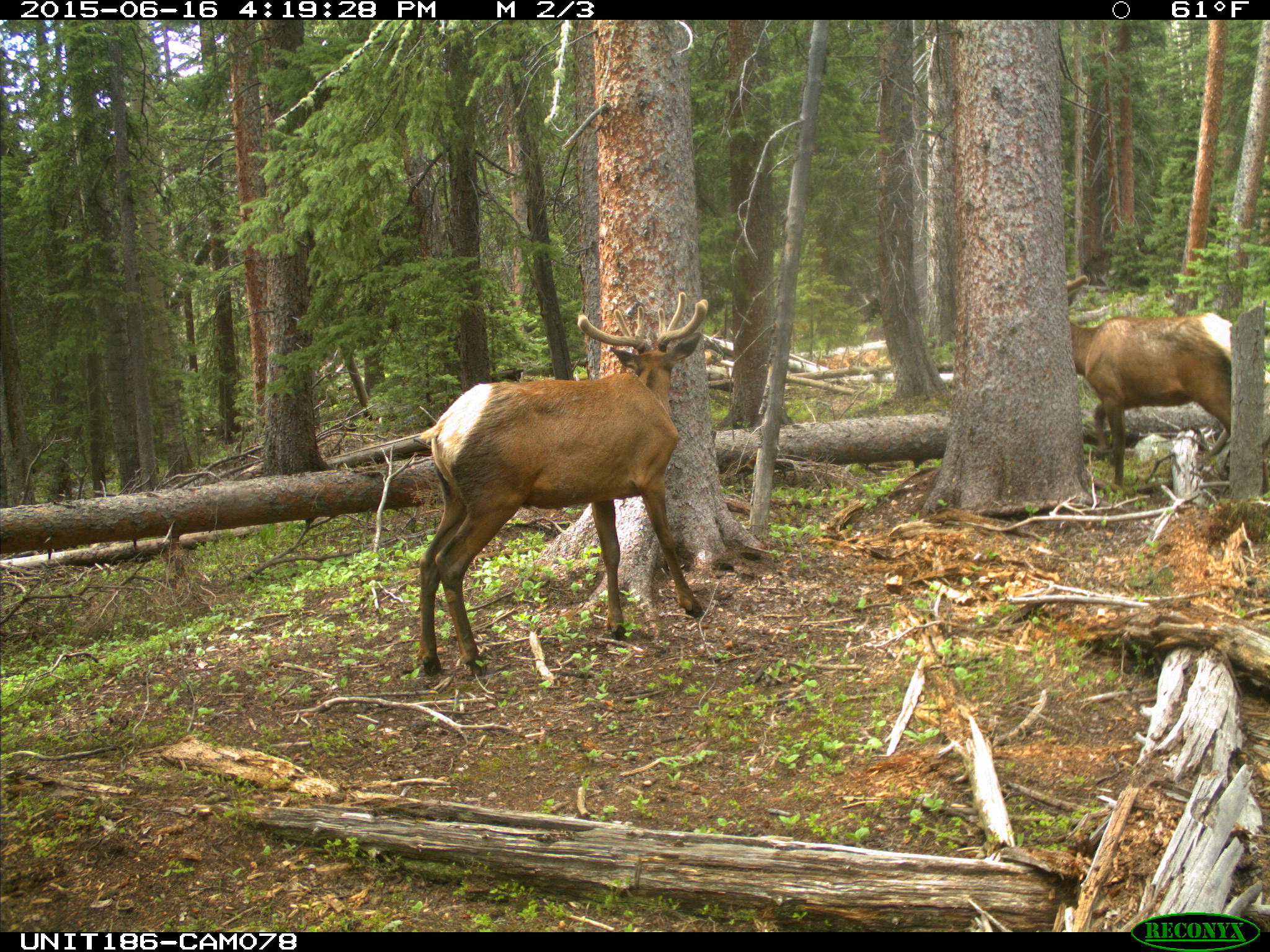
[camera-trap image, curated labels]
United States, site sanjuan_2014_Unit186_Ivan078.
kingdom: Animalia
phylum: Chordata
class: Mammalia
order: Artiodactyla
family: Cervidae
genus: Cervus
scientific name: Cervus elaphus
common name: red deer